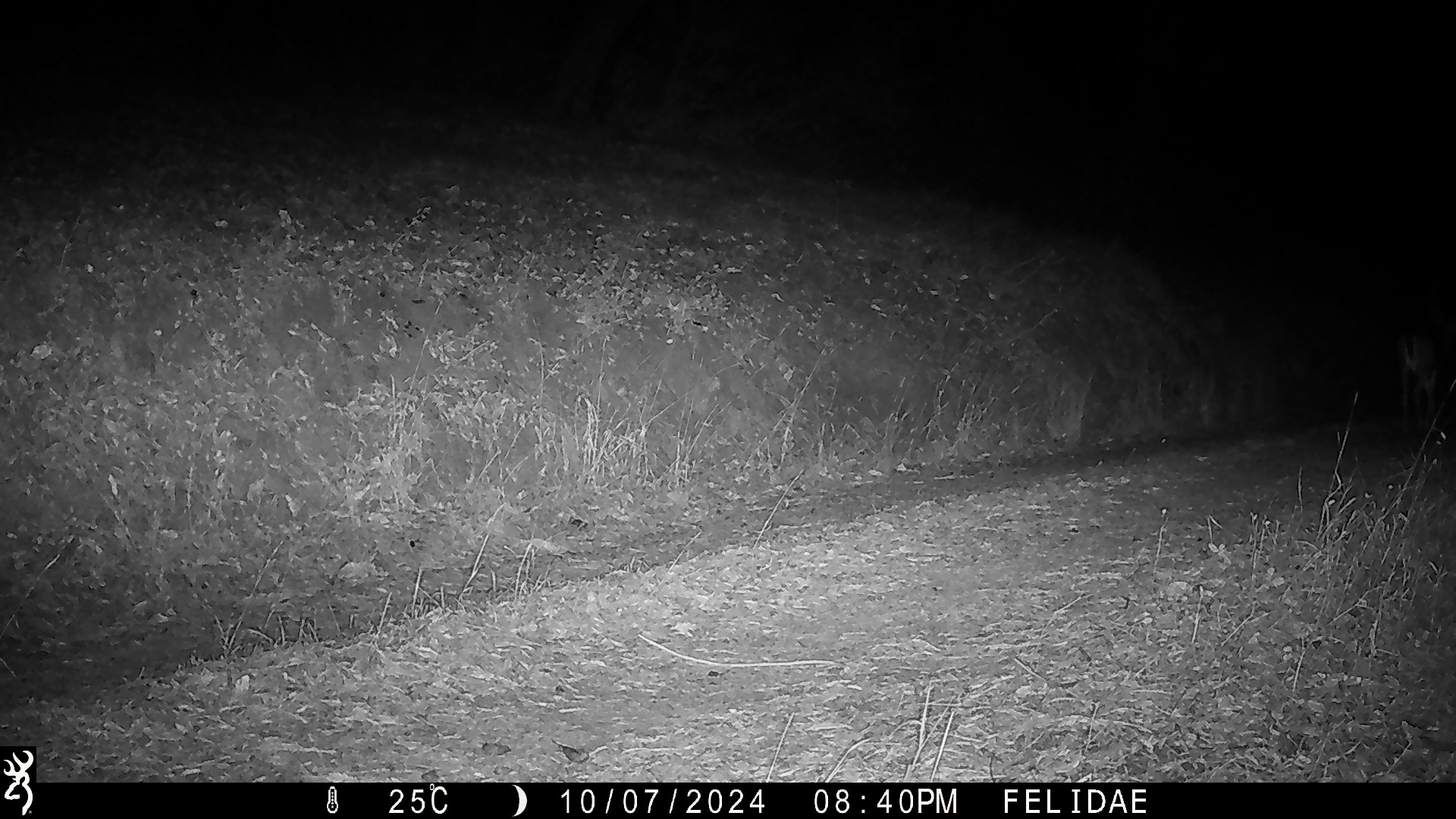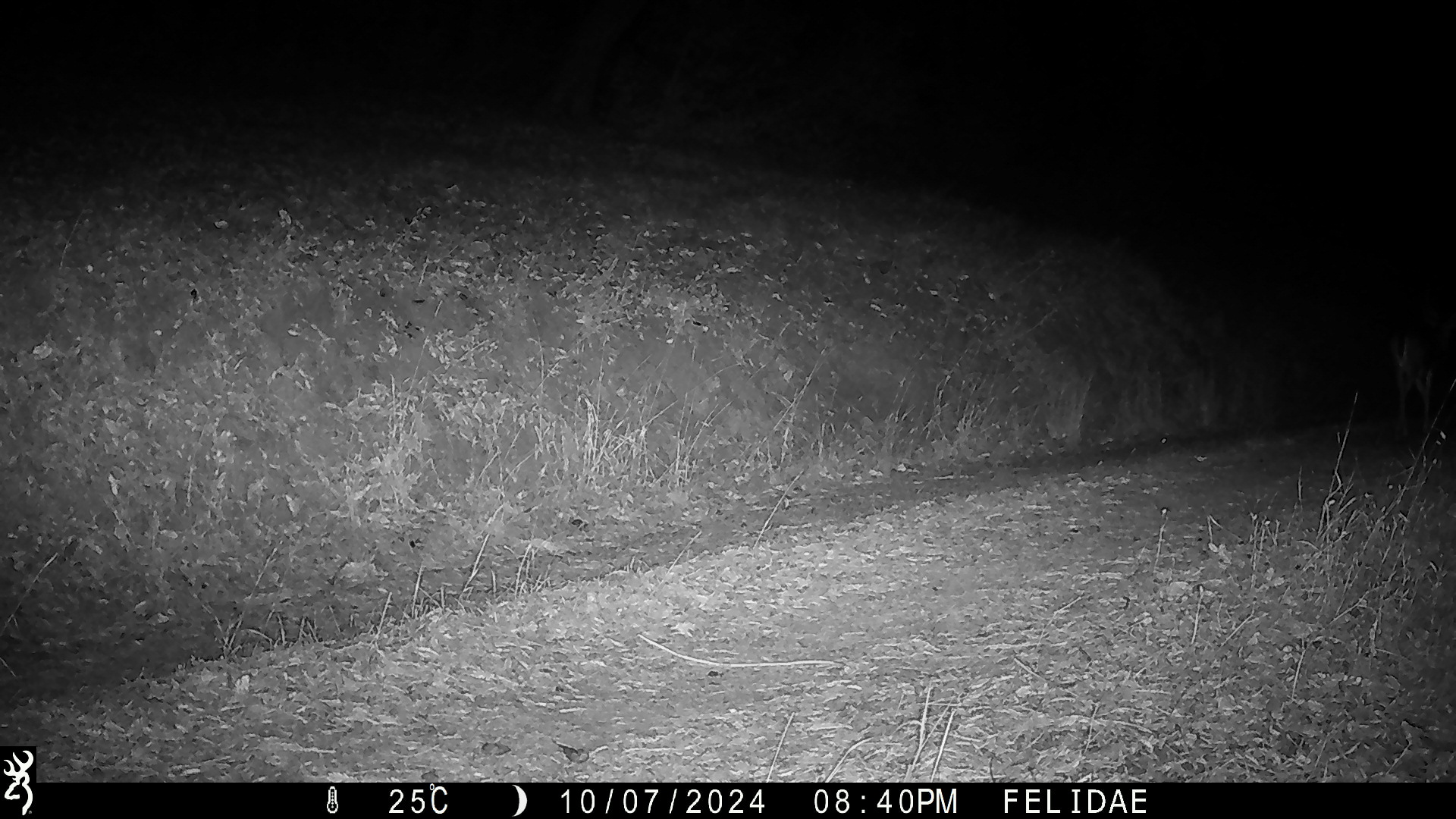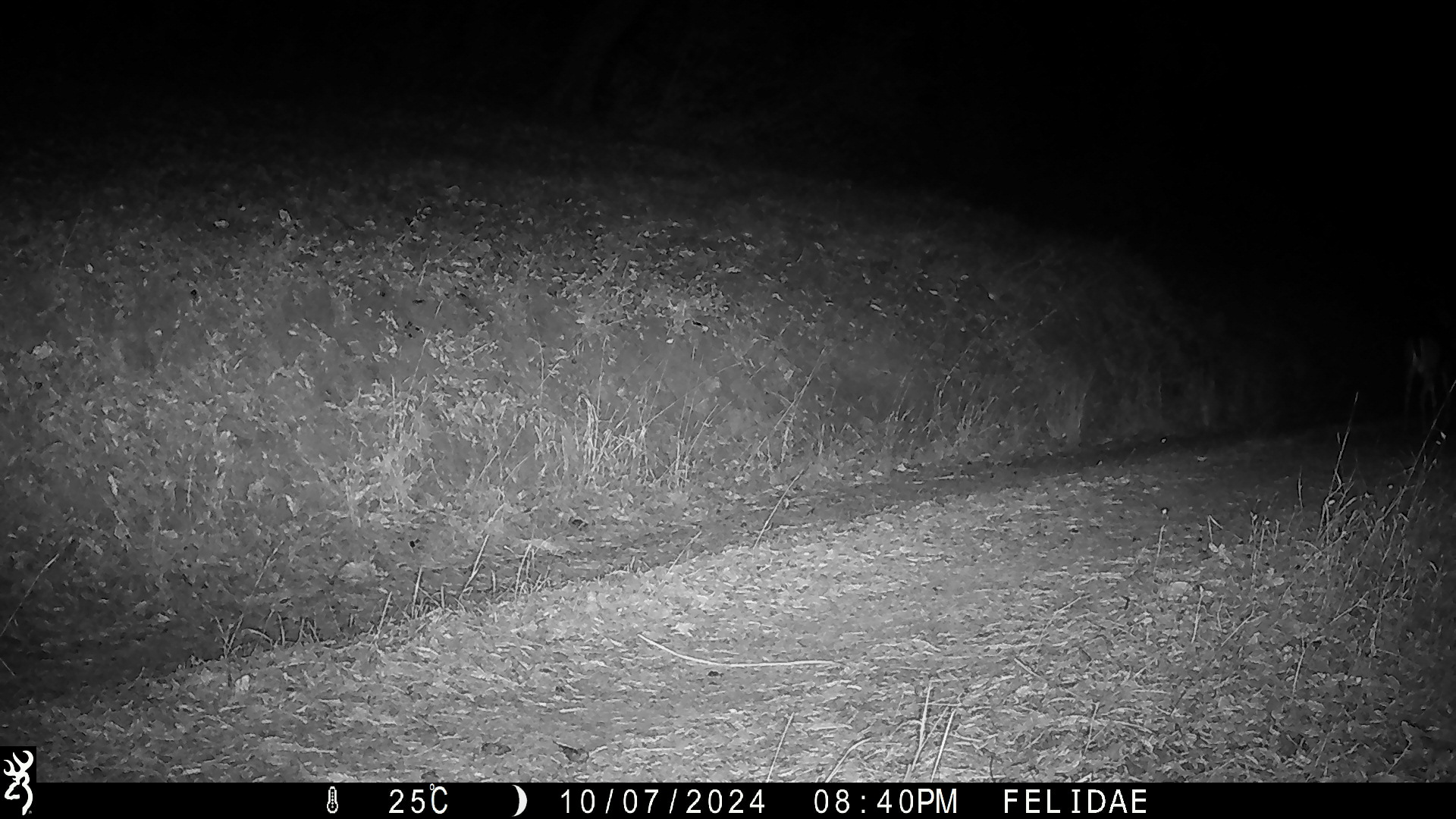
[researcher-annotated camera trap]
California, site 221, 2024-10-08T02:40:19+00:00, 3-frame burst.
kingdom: Animalia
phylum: Chordata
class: Mammalia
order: Artiodactyla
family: Cervidae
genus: Odocoileus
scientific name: Odocoileus hemionus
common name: mule deer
Mule deer (Odocoileus hemionus).